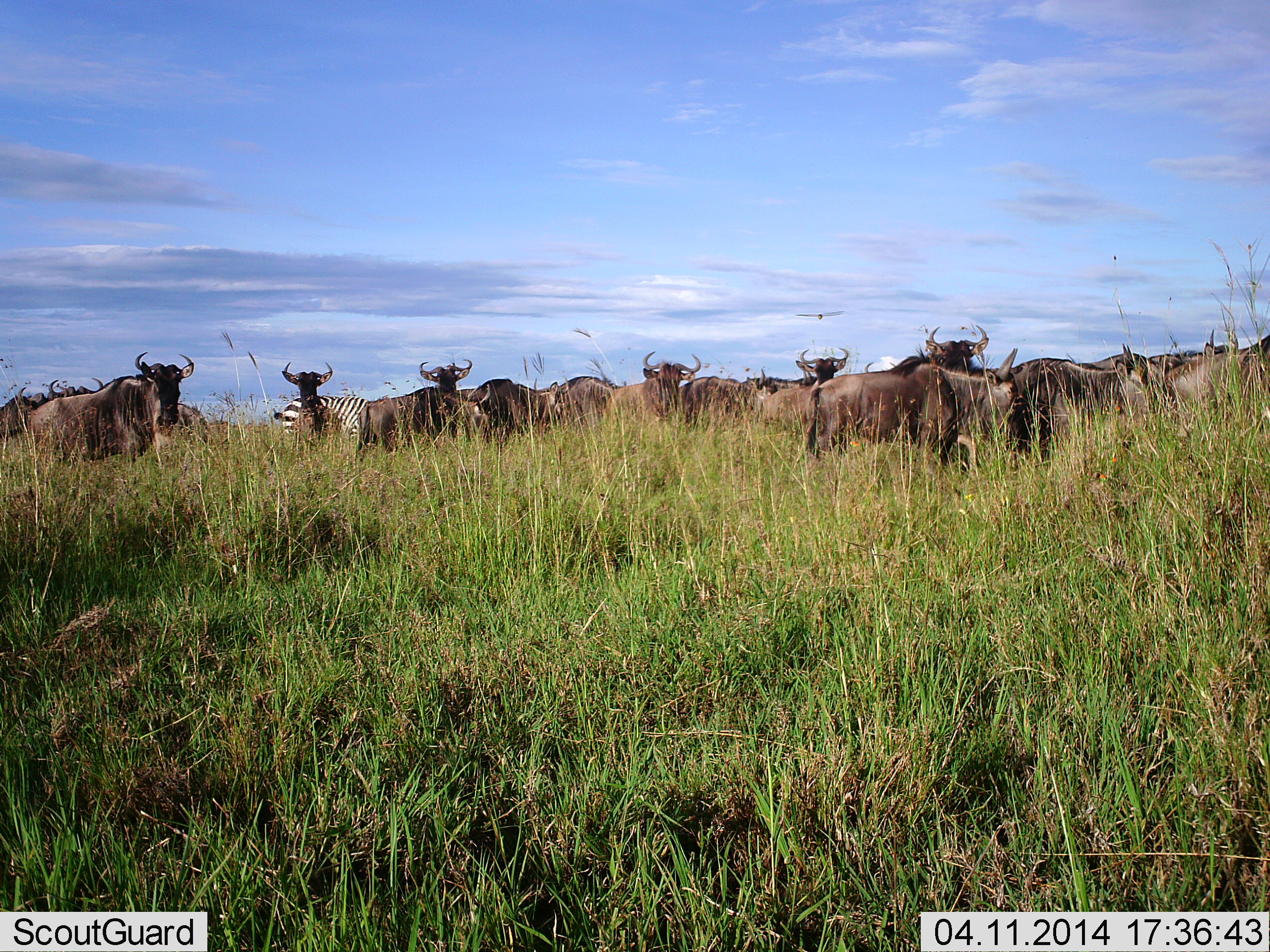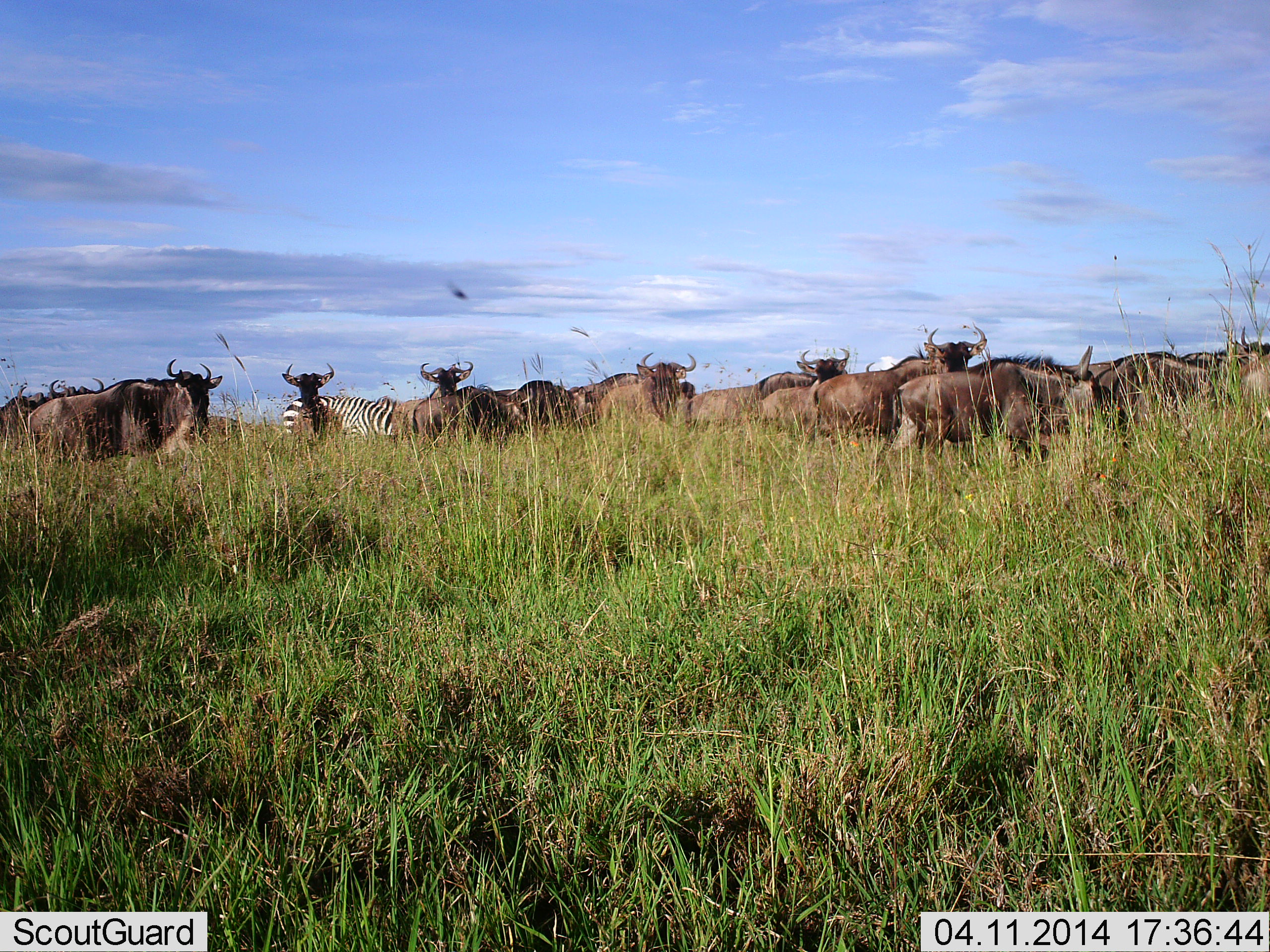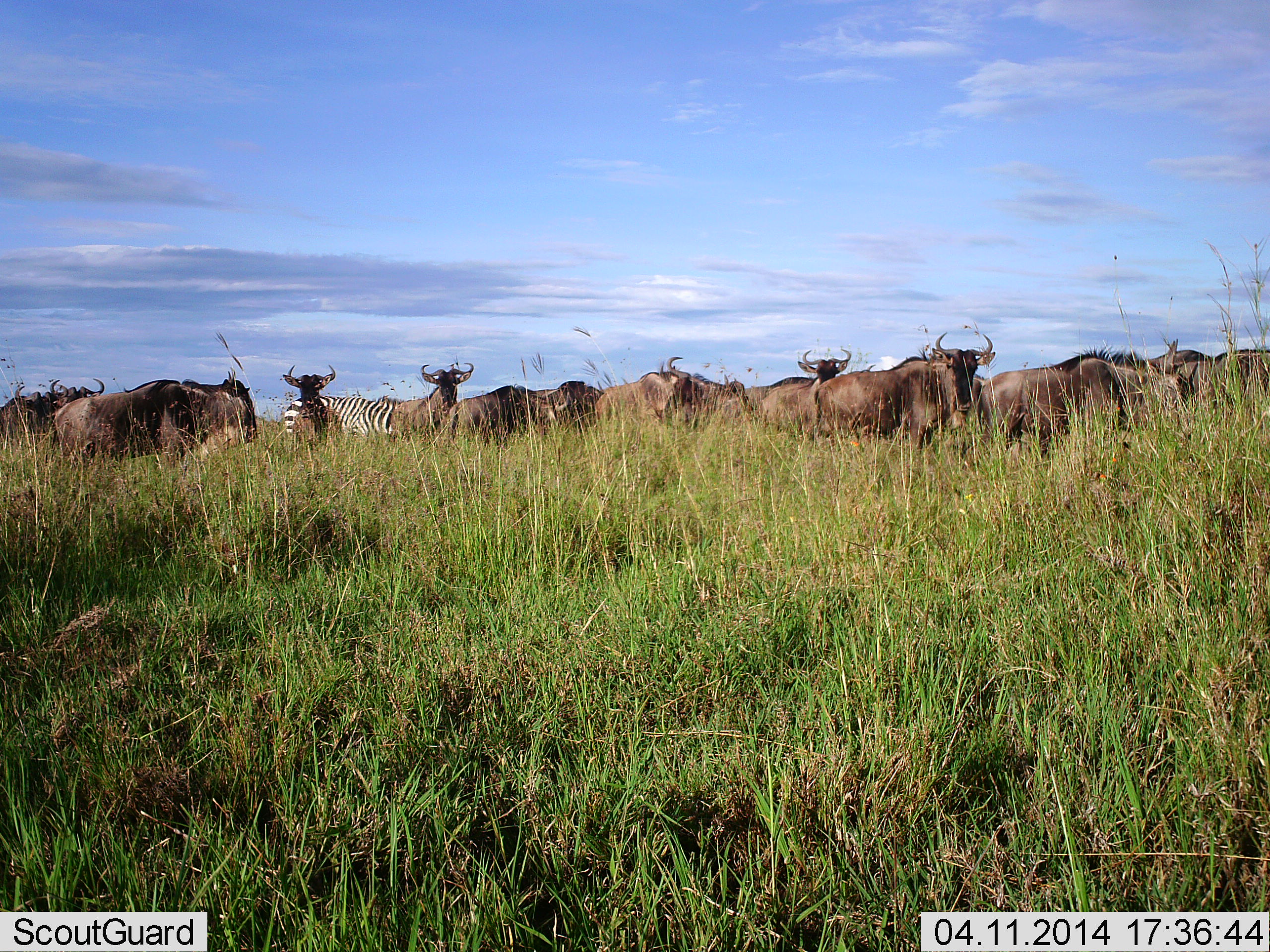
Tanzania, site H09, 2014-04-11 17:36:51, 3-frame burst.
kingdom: Animalia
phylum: Chordata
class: Mammalia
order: Artiodactyla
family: Bovidae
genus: Connochaetes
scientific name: Connochaetes taurinus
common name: blue wildebeest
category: wildebeest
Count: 11-50.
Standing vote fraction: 60%.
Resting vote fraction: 0%.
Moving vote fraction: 80%.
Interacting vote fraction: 0%.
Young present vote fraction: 0%.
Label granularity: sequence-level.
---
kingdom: Animalia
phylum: Chordata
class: Mammalia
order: Perissodactyla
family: Equidae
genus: Equus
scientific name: Equus quagga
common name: plains zebra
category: zebra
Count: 1.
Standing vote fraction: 40%.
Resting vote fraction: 0%.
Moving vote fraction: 0%.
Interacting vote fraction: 0%.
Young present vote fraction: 0%.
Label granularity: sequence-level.